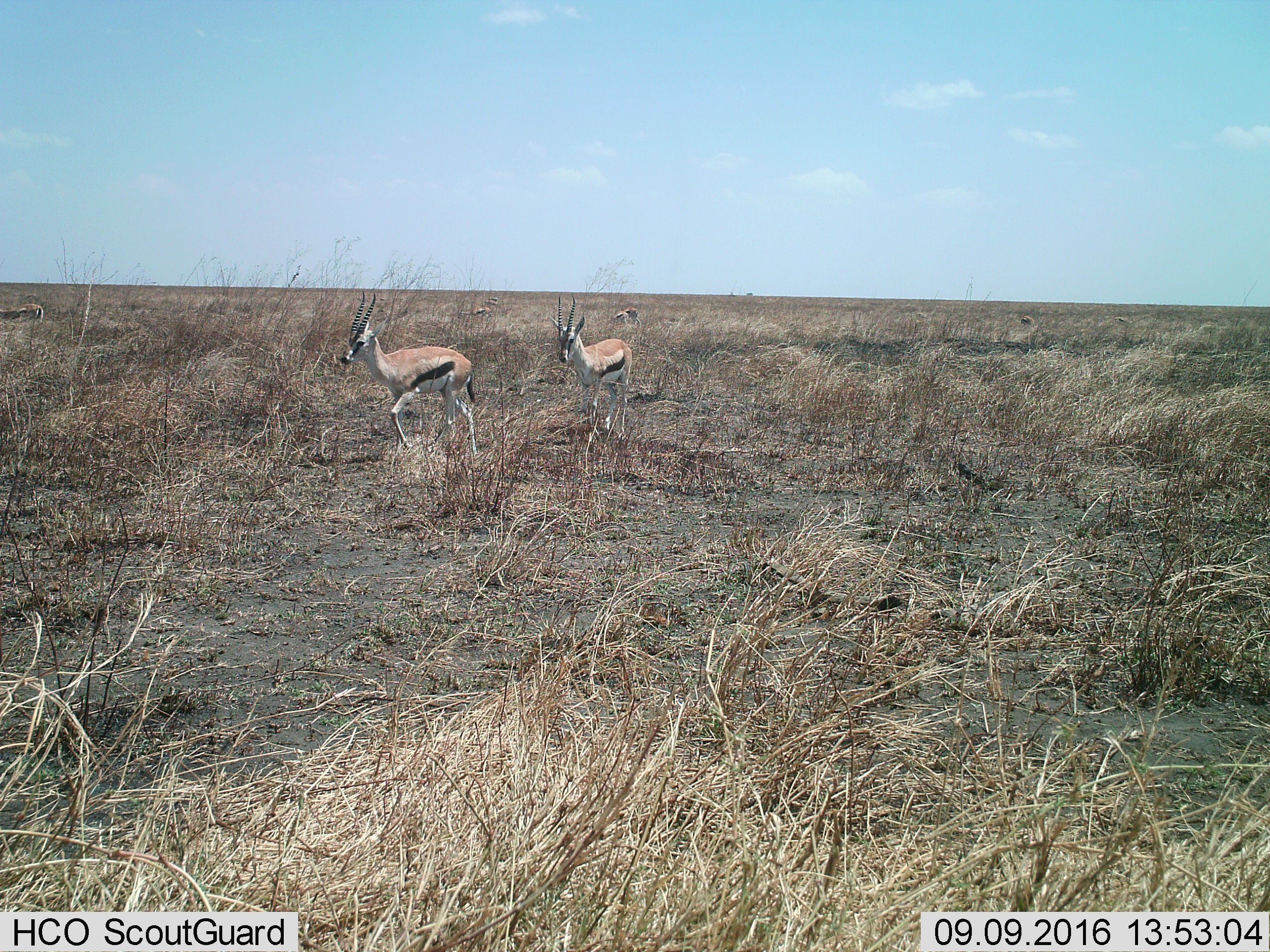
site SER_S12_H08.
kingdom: Animalia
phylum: Chordata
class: Mammalia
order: Artiodactyla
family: Bovidae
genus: Eudorcas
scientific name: Eudorcas thomsonii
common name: thomson's gazelle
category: gazellethomsons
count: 7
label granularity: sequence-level